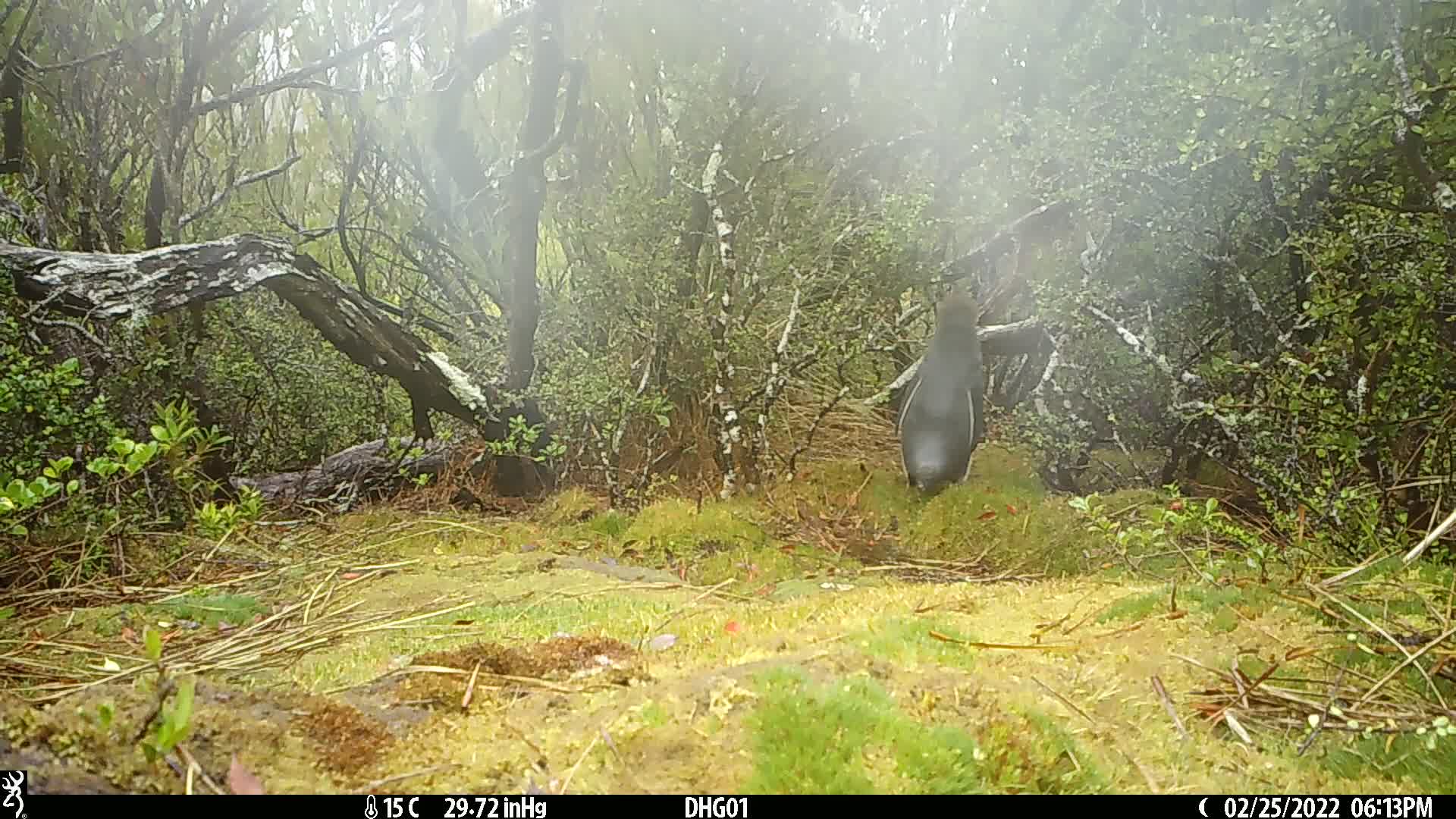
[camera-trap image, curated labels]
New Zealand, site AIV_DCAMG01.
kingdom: Animalia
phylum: Chordata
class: Aves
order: Sphenisciformes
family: Spheniscidae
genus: Megadyptes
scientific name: Megadyptes antipodes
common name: yellow-eyed penguin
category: yellow eyed penguin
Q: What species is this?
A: Yellow eyed penguin (yellow-eyed penguin) (Megadyptes antipodes).